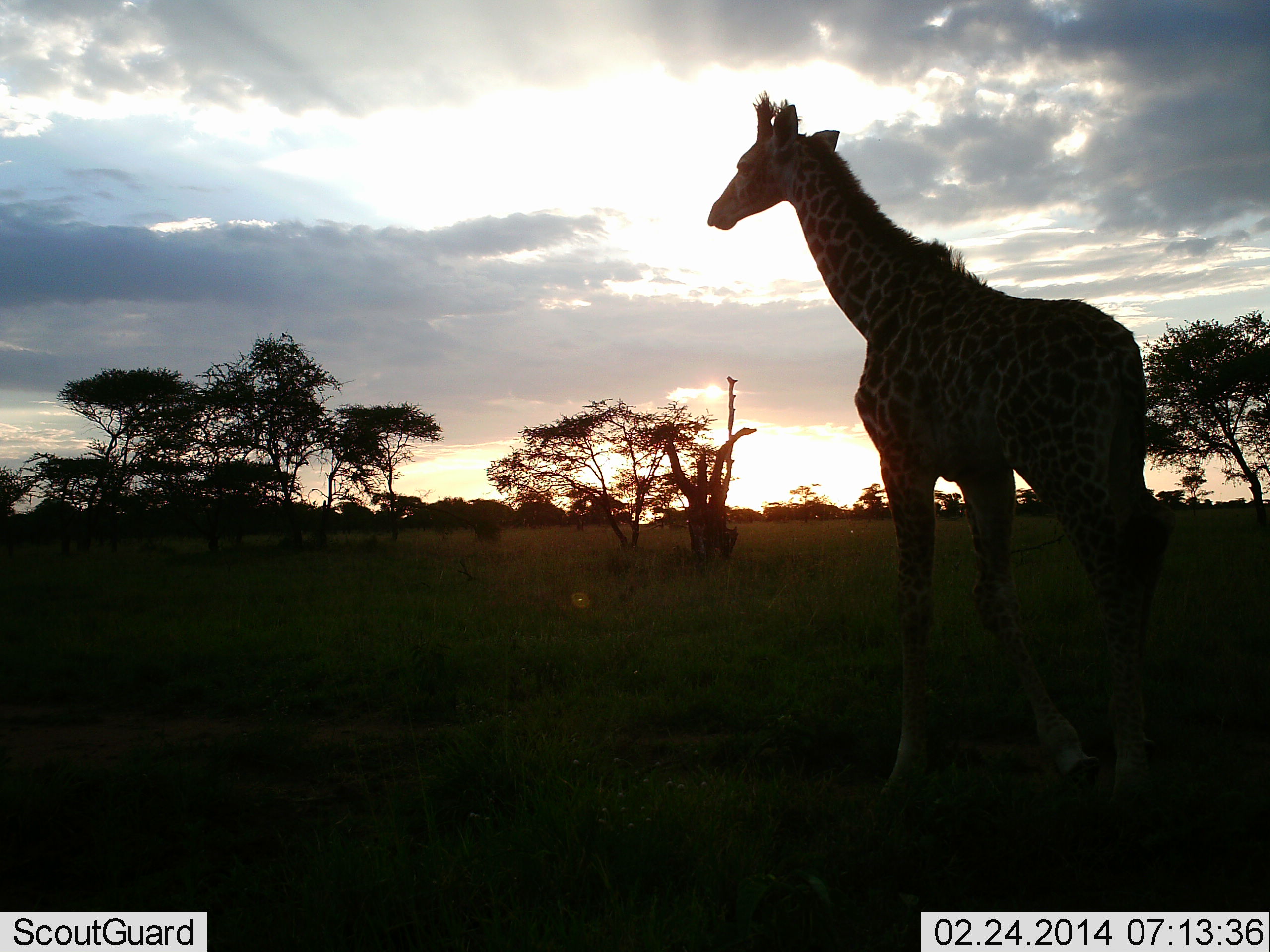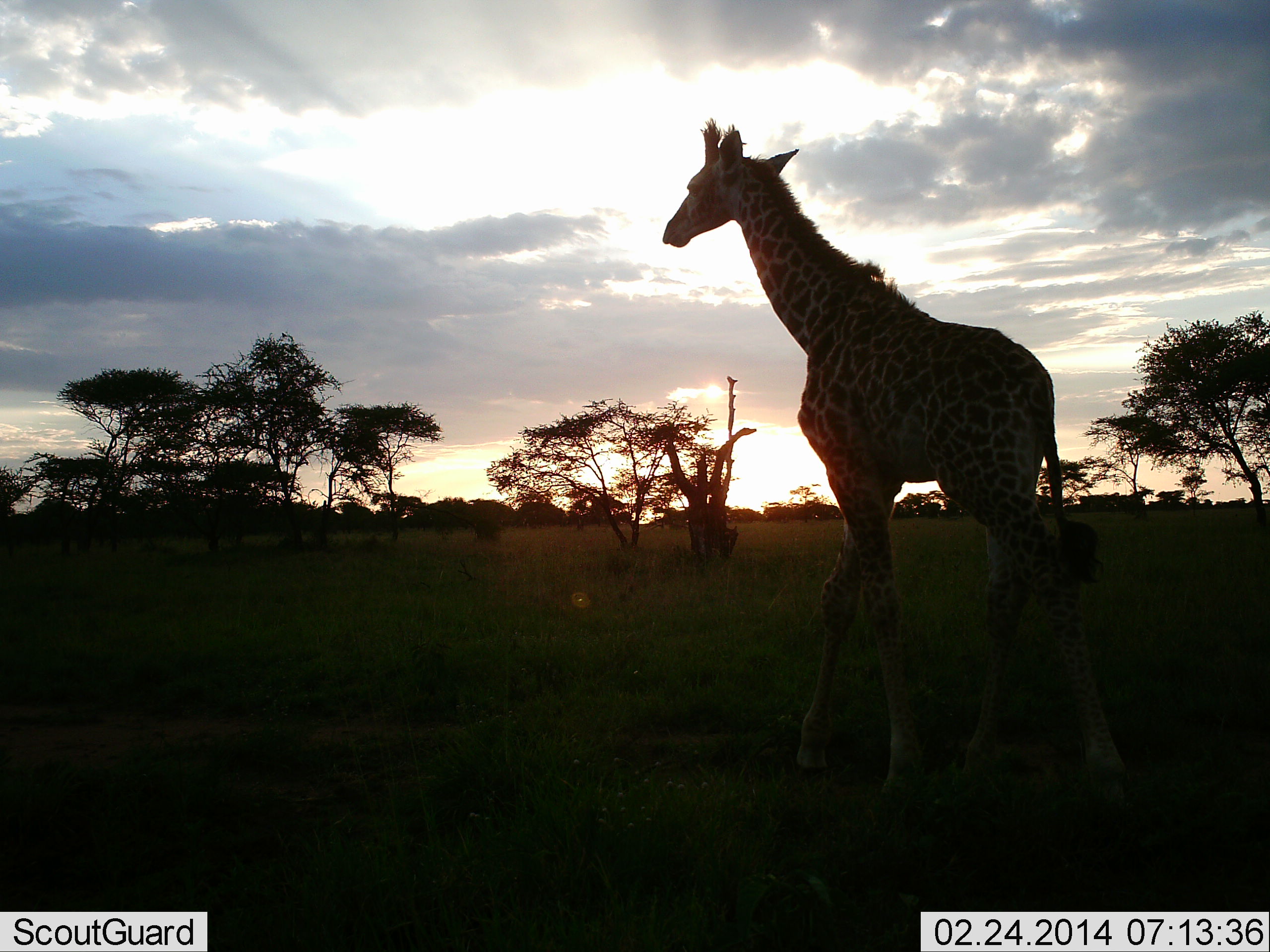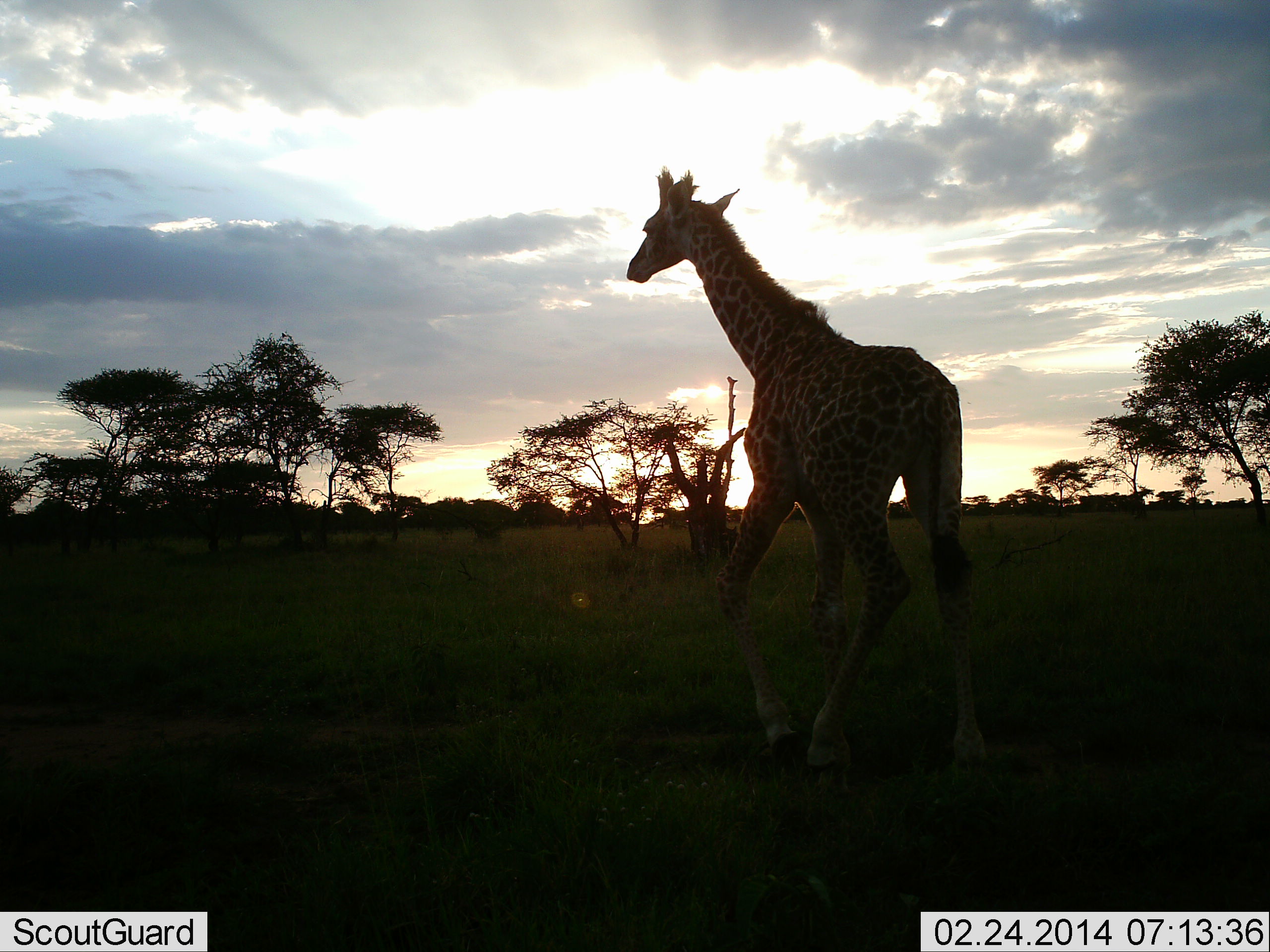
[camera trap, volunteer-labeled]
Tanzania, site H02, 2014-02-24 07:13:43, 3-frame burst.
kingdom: Animalia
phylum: Chordata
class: Mammalia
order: Artiodactyla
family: Giraffidae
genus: Giraffa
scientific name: Giraffa camelopardalis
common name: giraffe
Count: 1.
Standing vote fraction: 10%.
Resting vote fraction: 0%.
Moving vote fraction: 100%.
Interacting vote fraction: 0%.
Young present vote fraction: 0%.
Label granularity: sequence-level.